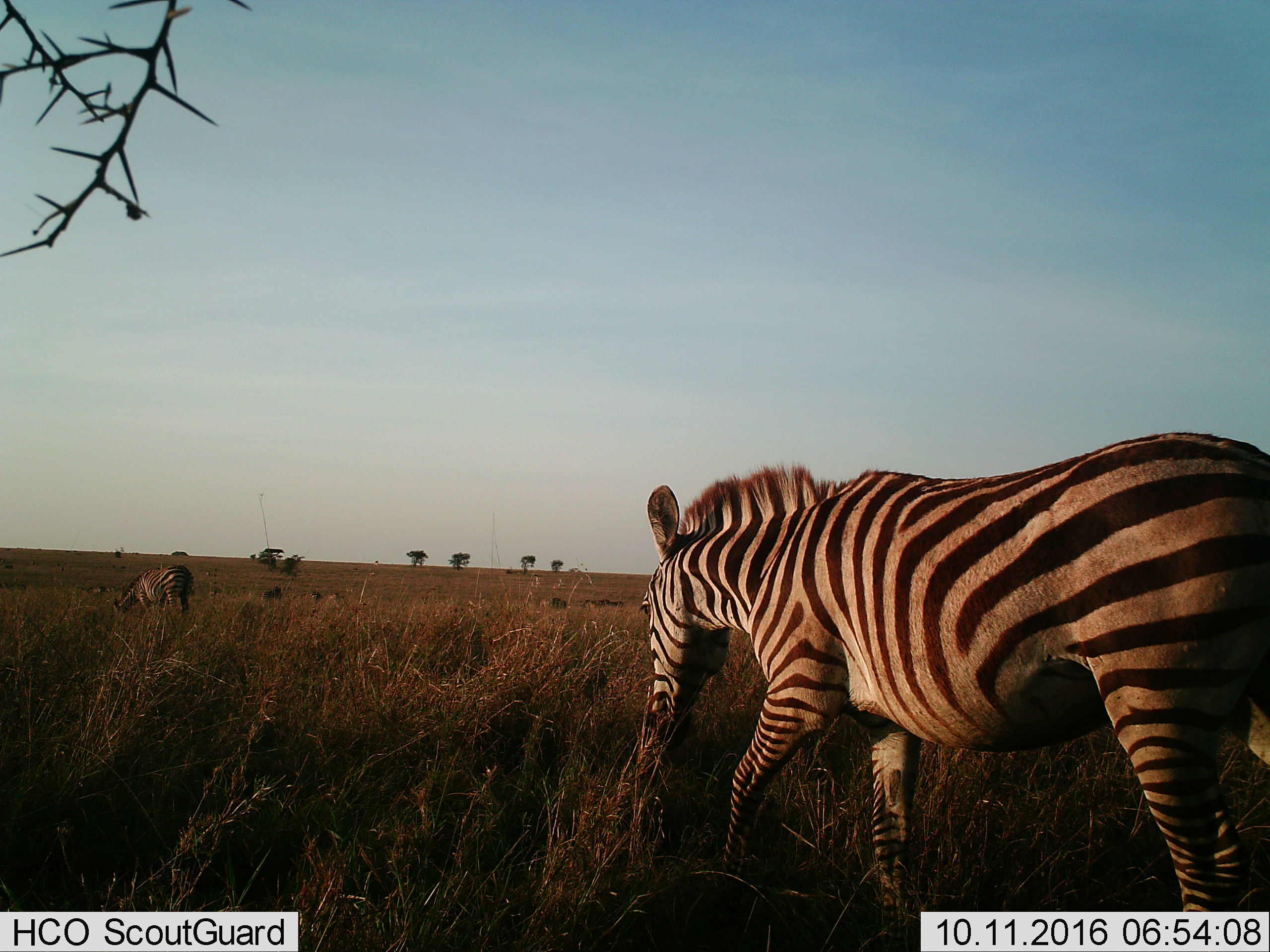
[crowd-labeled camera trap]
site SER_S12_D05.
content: unidentified animal